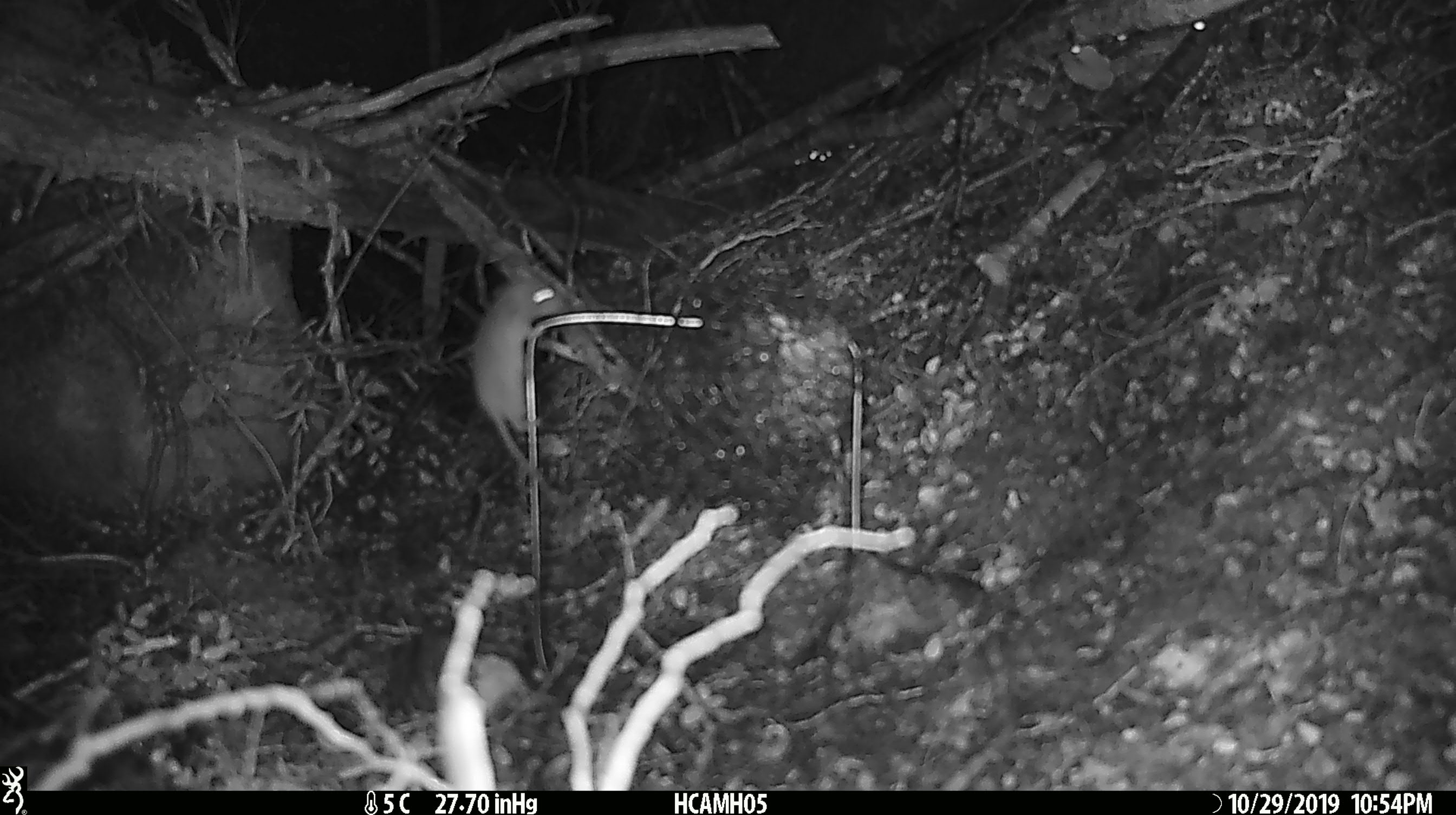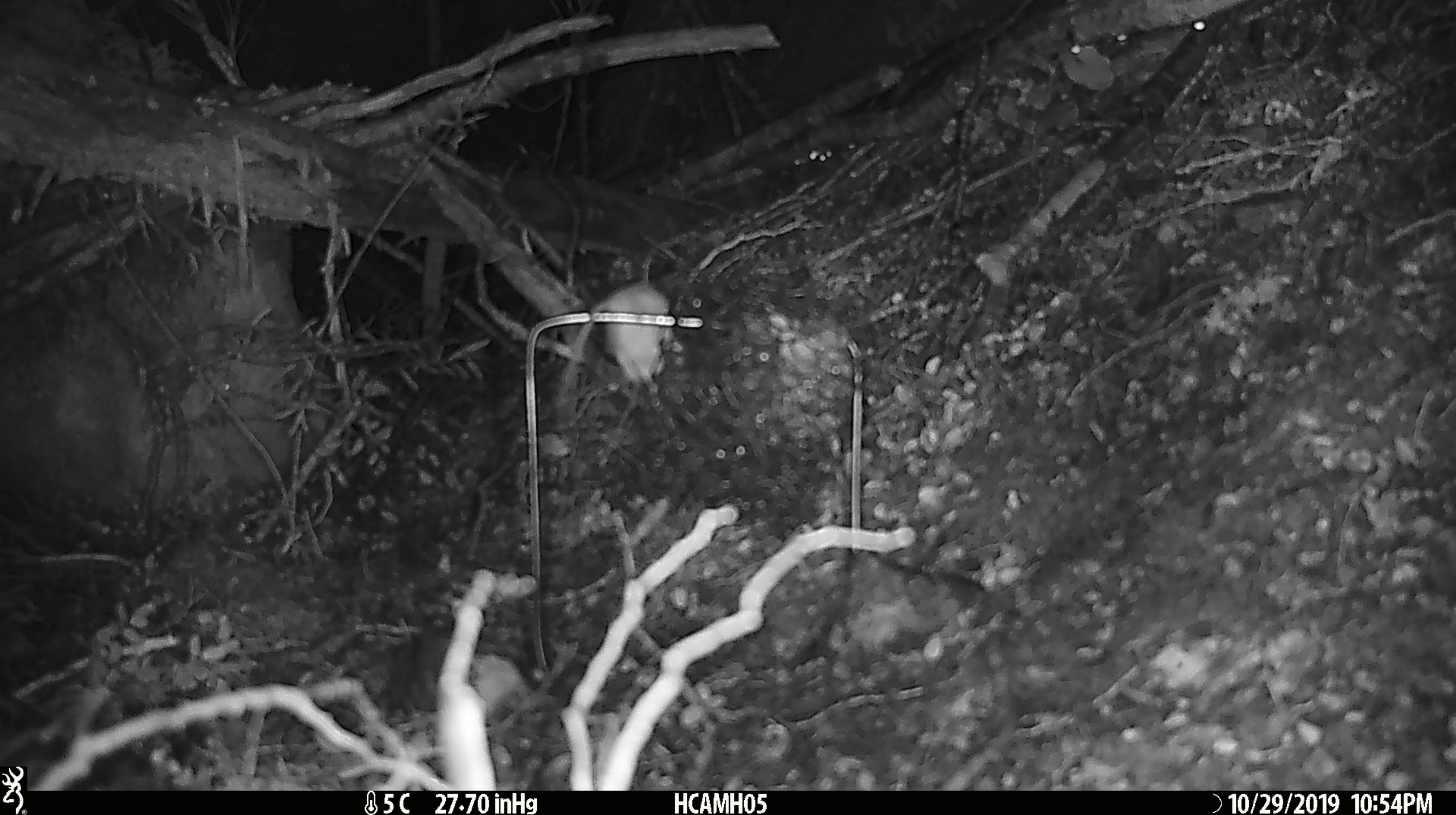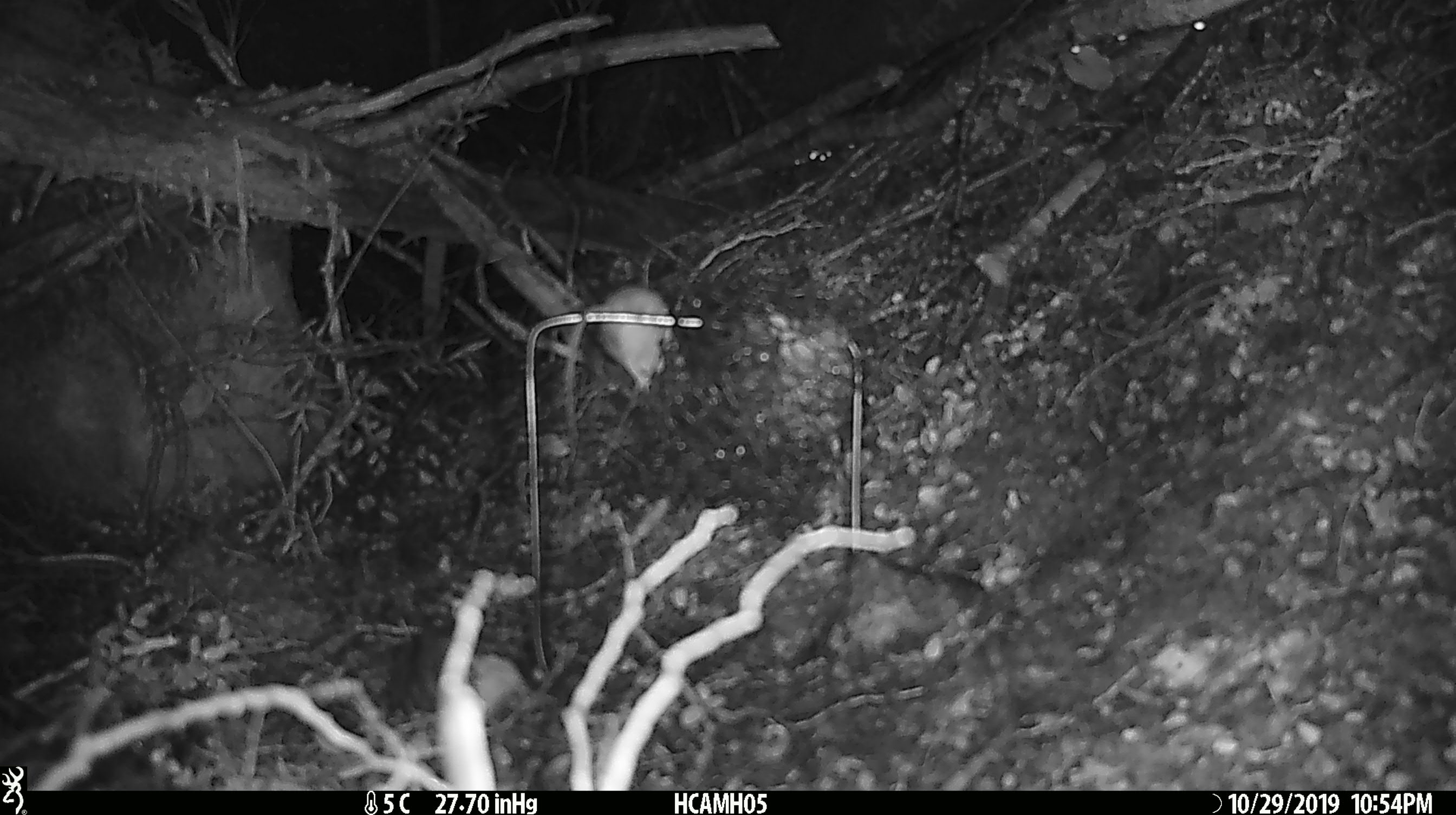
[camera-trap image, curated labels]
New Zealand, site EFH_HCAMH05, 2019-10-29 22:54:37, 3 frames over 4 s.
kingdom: Animalia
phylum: Chordata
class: Mammalia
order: Rodentia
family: Muridae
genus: Mus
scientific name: Mus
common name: mouse